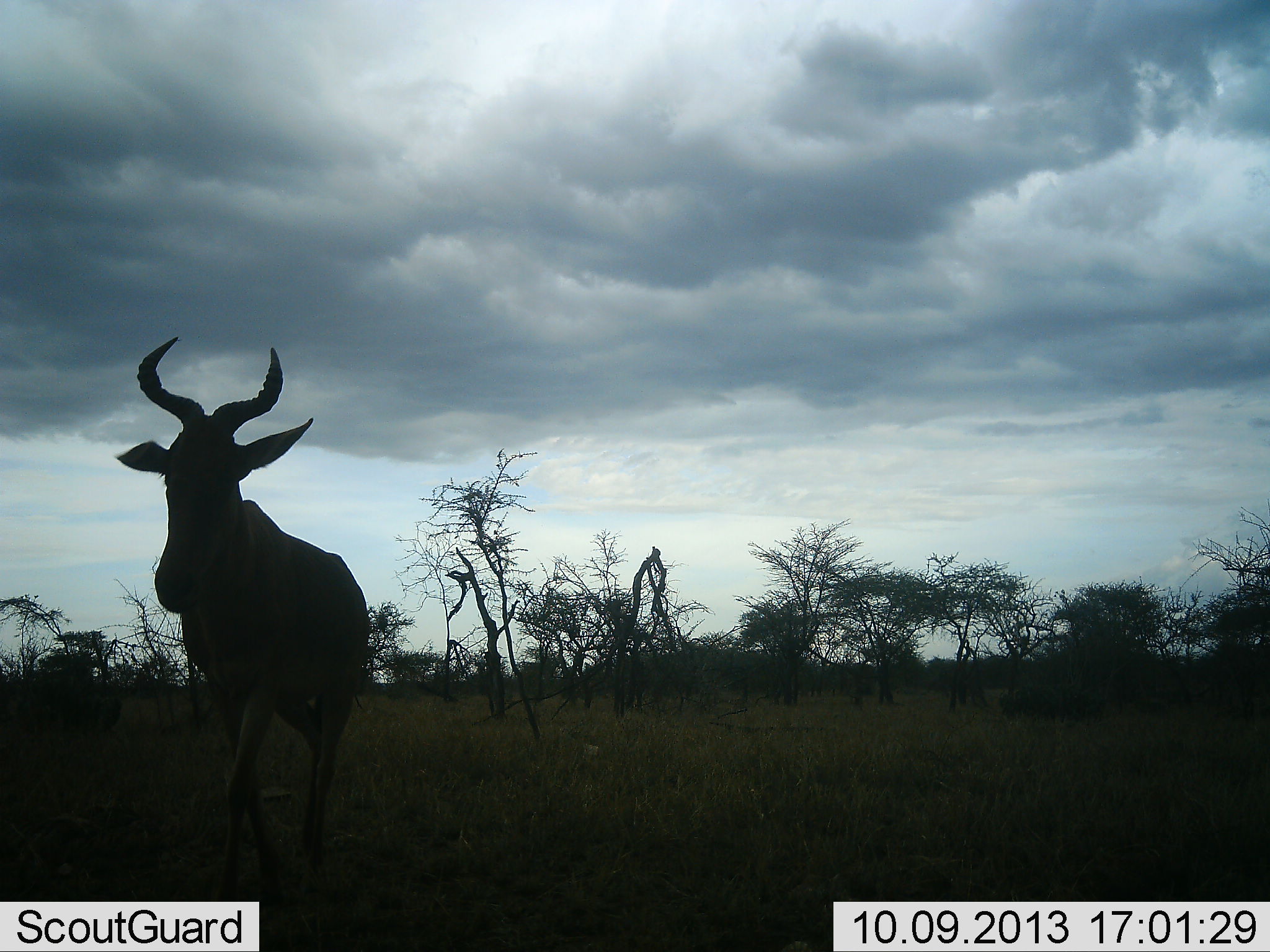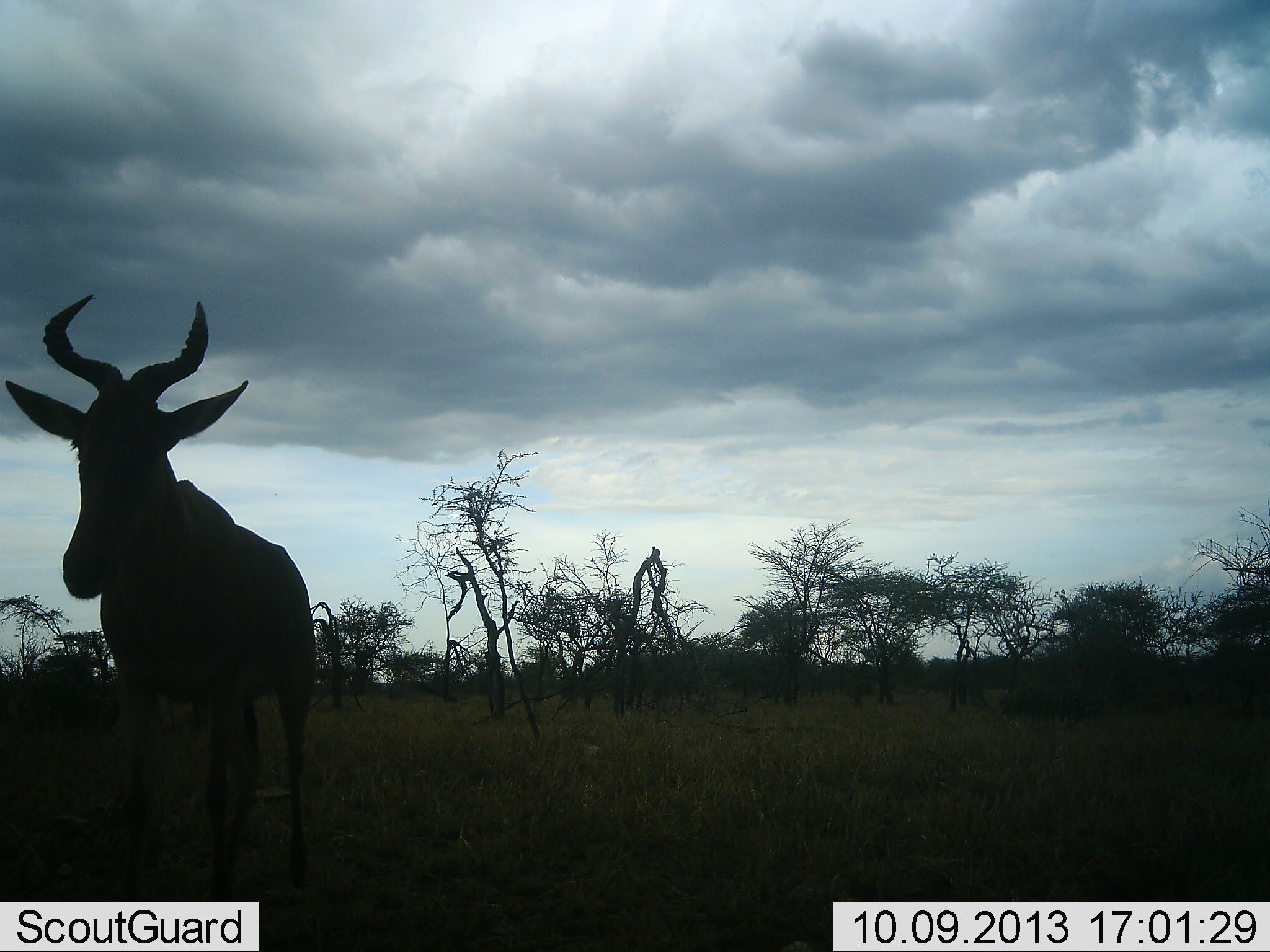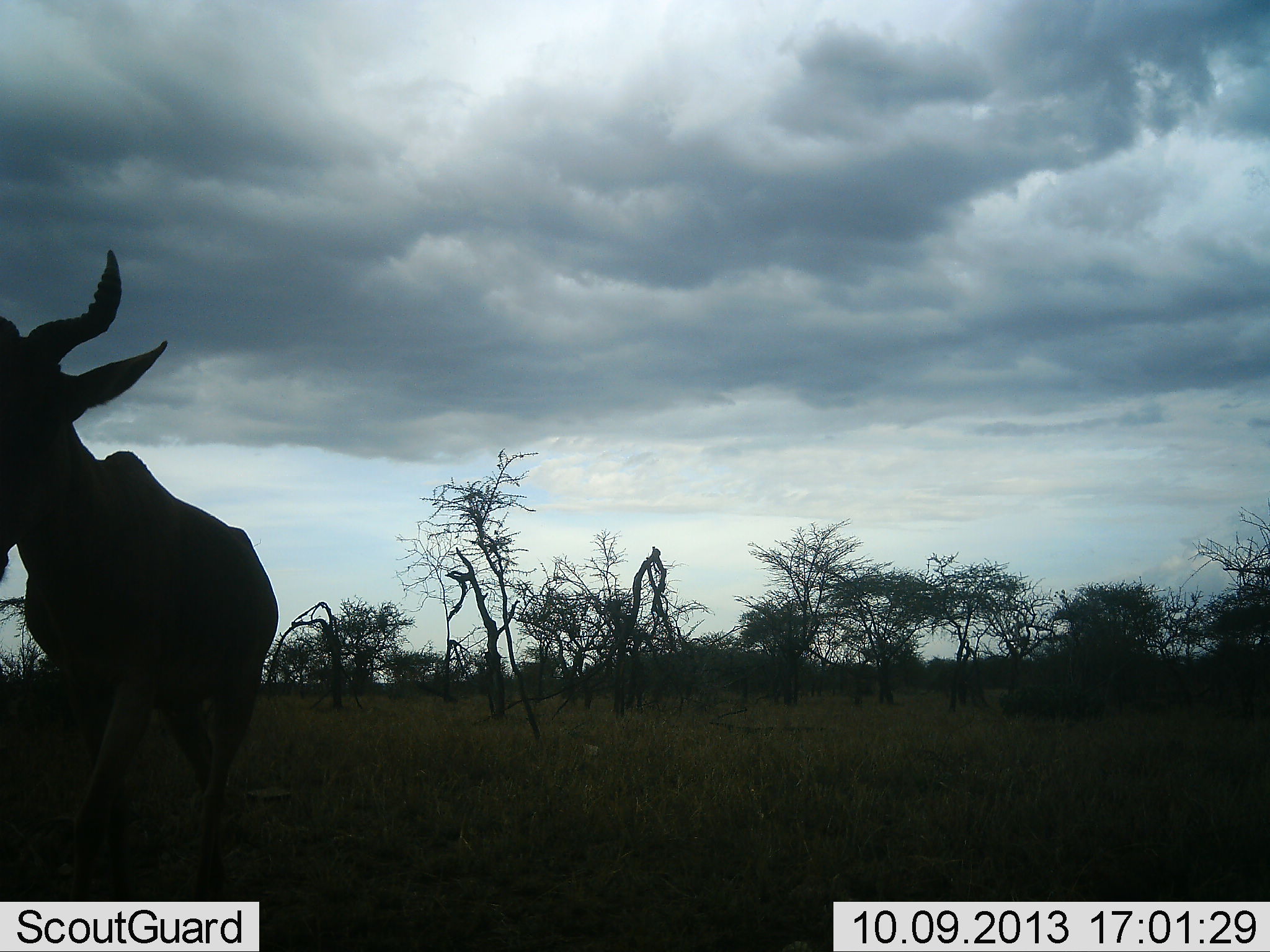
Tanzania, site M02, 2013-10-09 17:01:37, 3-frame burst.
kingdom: Animalia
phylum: Chordata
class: Mammalia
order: Artiodactyla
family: Bovidae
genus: Alcelaphus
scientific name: Alcelaphus buselaphus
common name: hartebeest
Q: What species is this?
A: Hartebeest (Alcelaphus buselaphus).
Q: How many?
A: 1.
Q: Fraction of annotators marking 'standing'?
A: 29%.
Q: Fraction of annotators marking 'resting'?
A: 0%.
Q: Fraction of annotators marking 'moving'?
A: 71%.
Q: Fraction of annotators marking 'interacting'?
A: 0%.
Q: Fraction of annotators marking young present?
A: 0%.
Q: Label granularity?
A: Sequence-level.